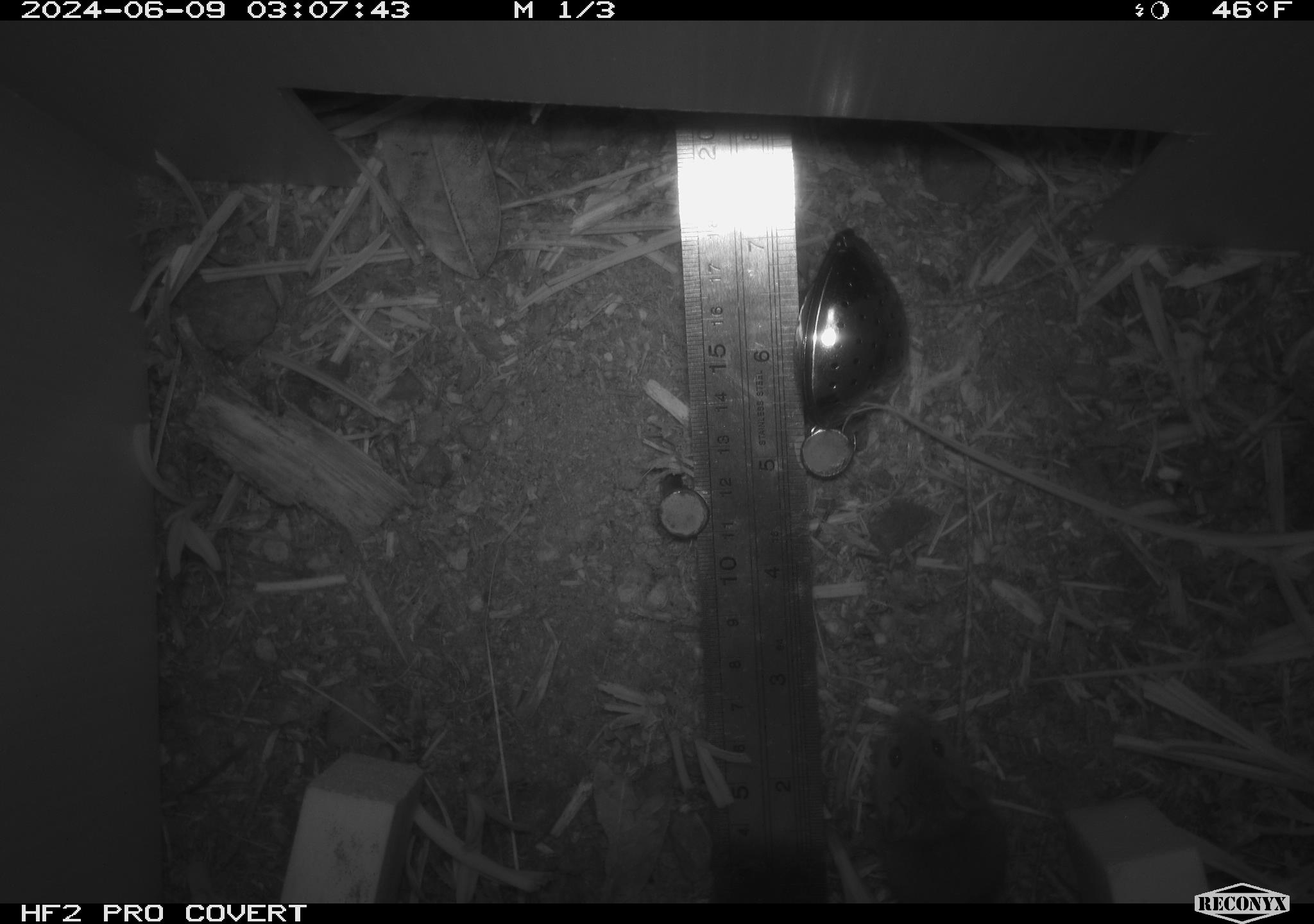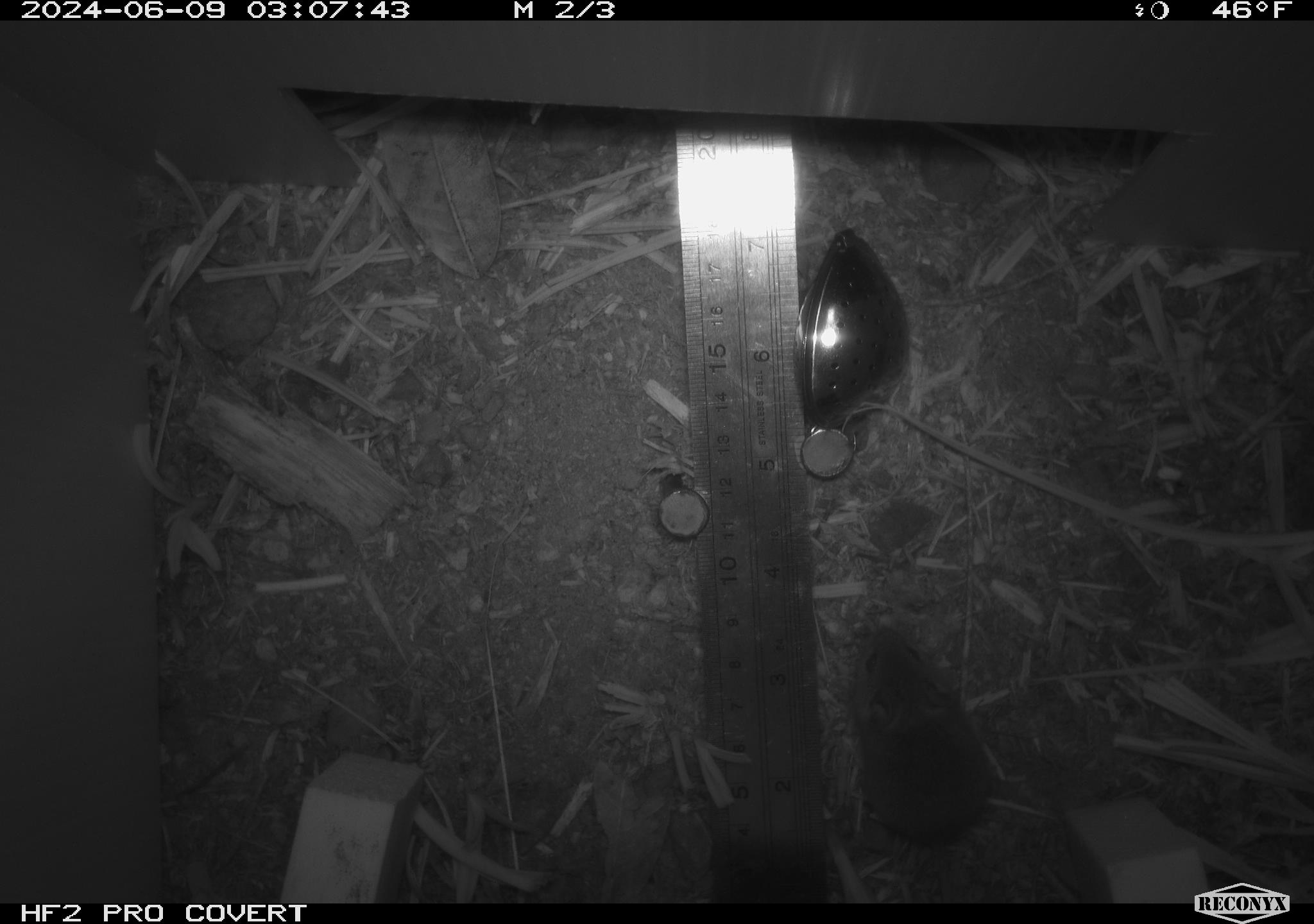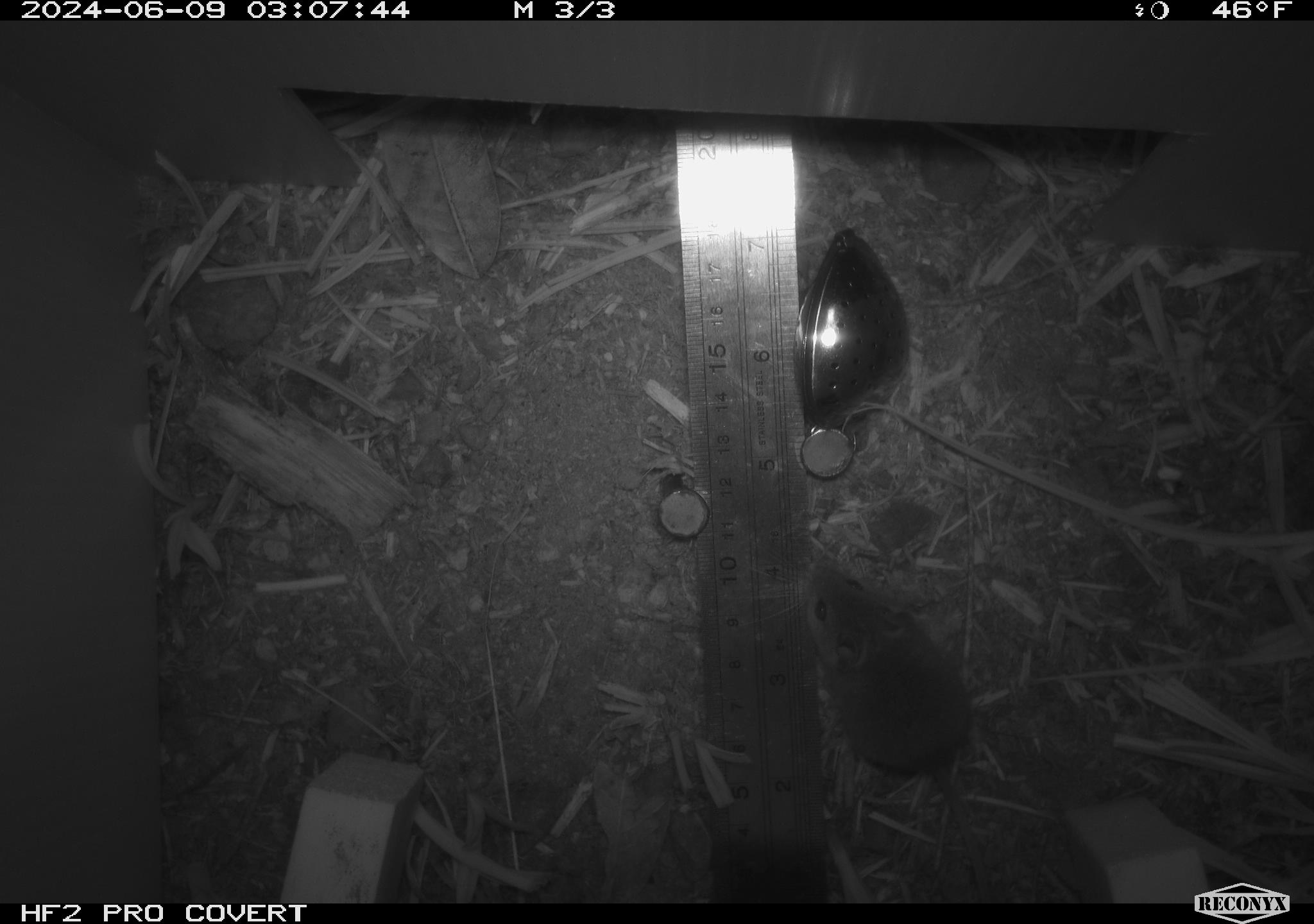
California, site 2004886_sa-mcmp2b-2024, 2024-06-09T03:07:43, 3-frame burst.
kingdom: Animalia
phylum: Chordata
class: Mammalia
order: Rodentia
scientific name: Rodentia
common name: mouse species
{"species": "mouse species (Rodentia)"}